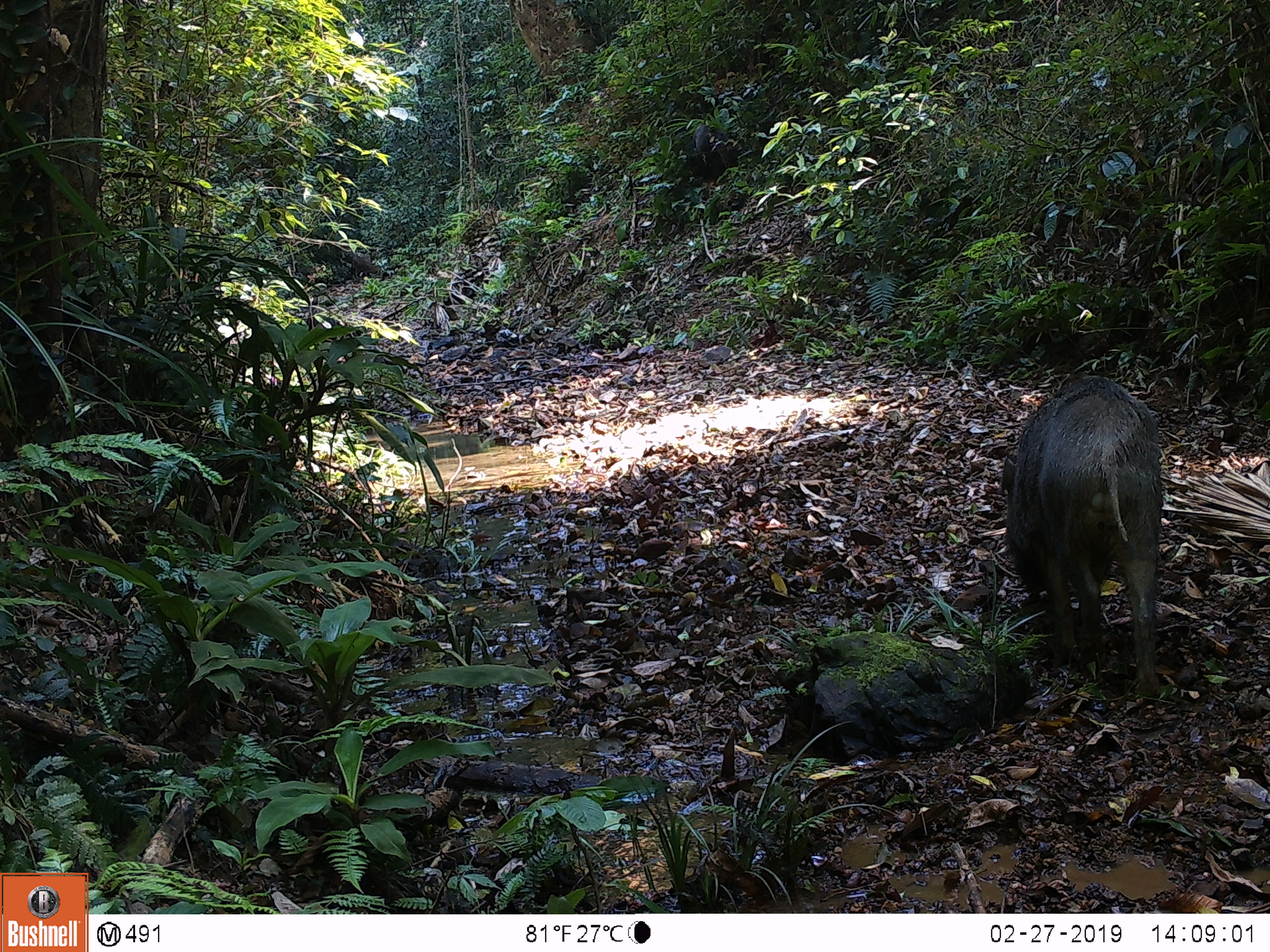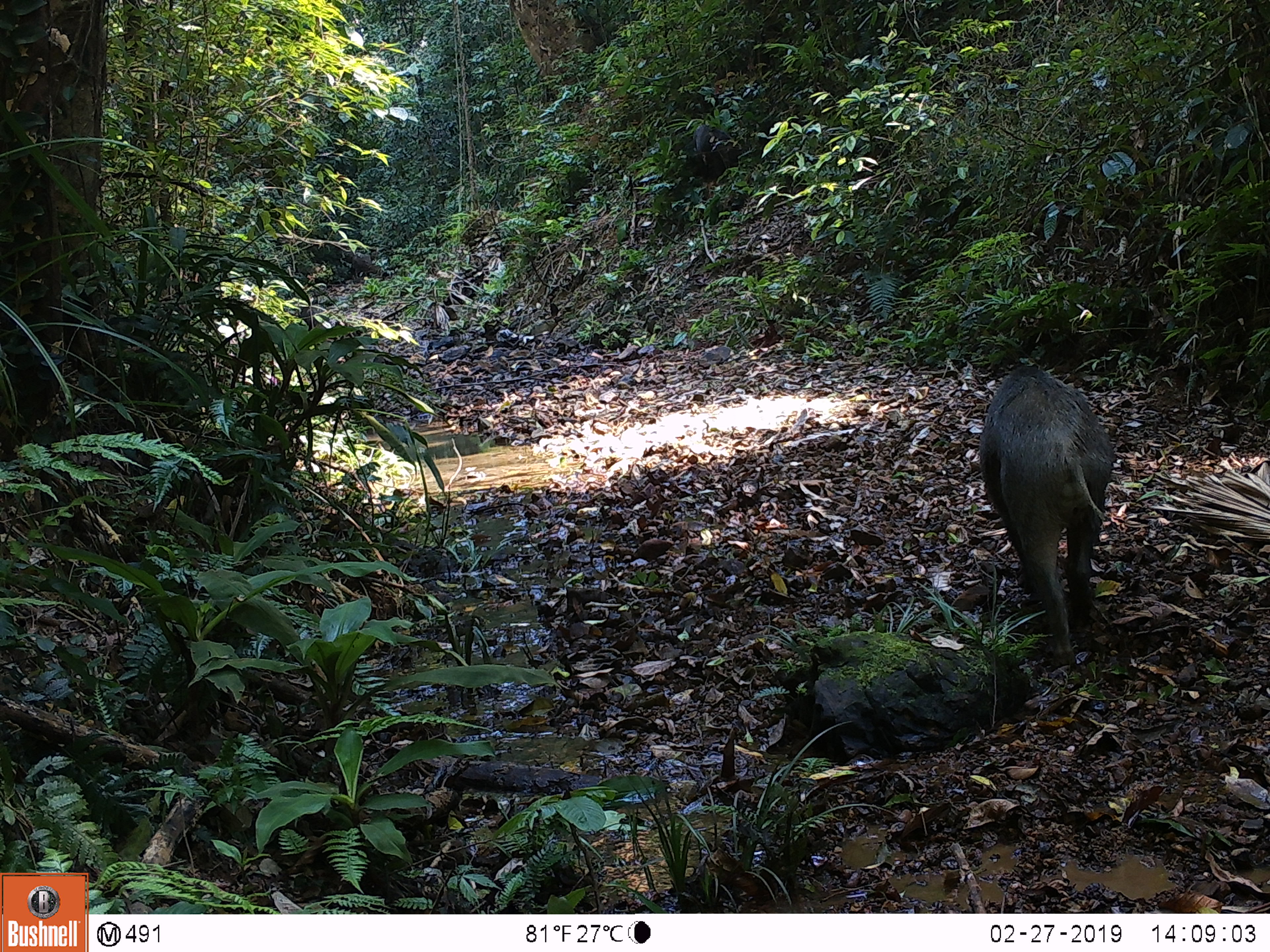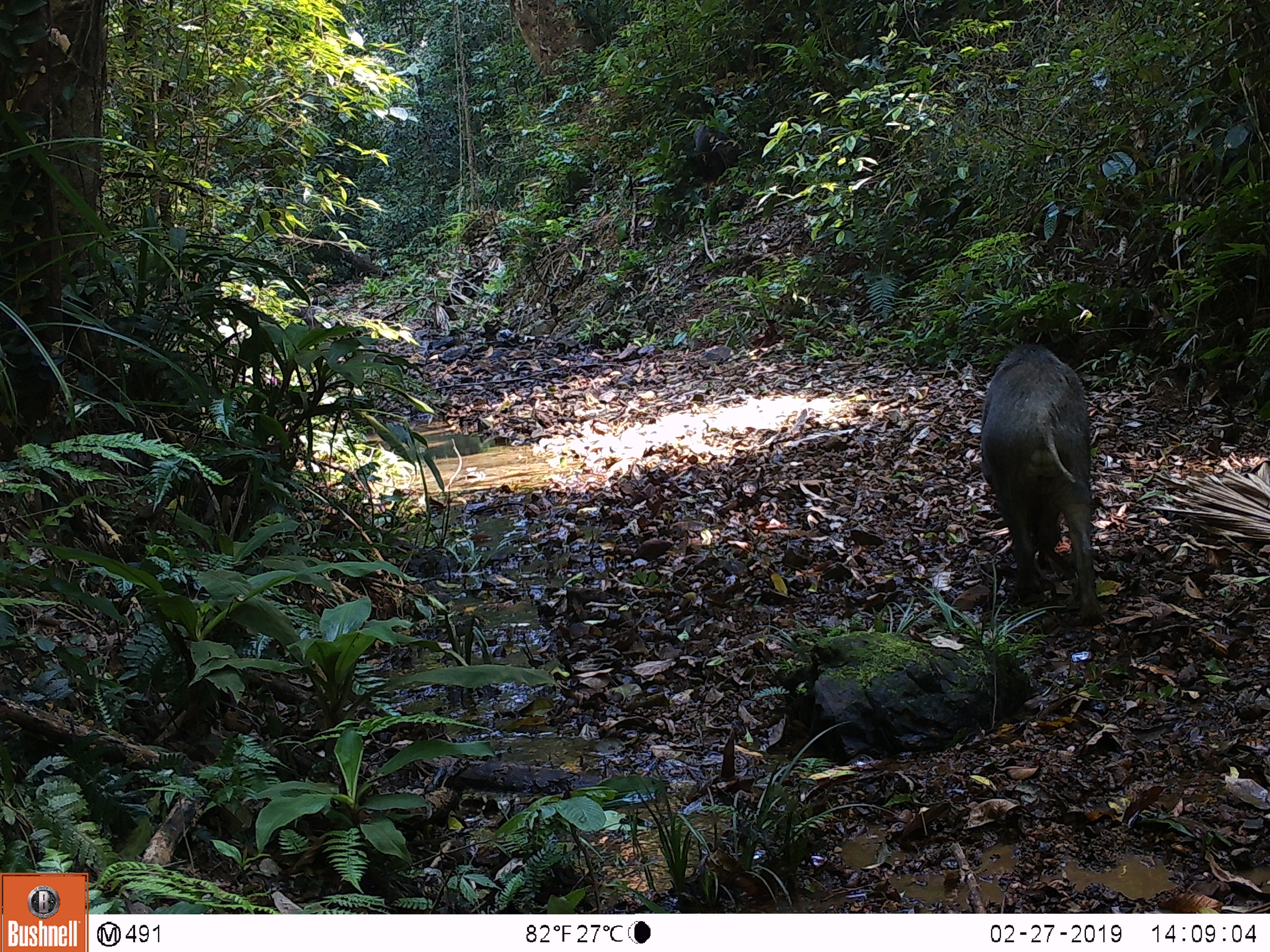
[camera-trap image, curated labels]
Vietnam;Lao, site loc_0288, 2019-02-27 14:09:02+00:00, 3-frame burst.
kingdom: Animalia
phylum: Chordata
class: Mammalia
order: Artiodactyla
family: Suidae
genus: Sus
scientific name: Sus scrofa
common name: eurasian wild pig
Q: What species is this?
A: Eurasian wild pig (Sus scrofa).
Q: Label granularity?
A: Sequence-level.